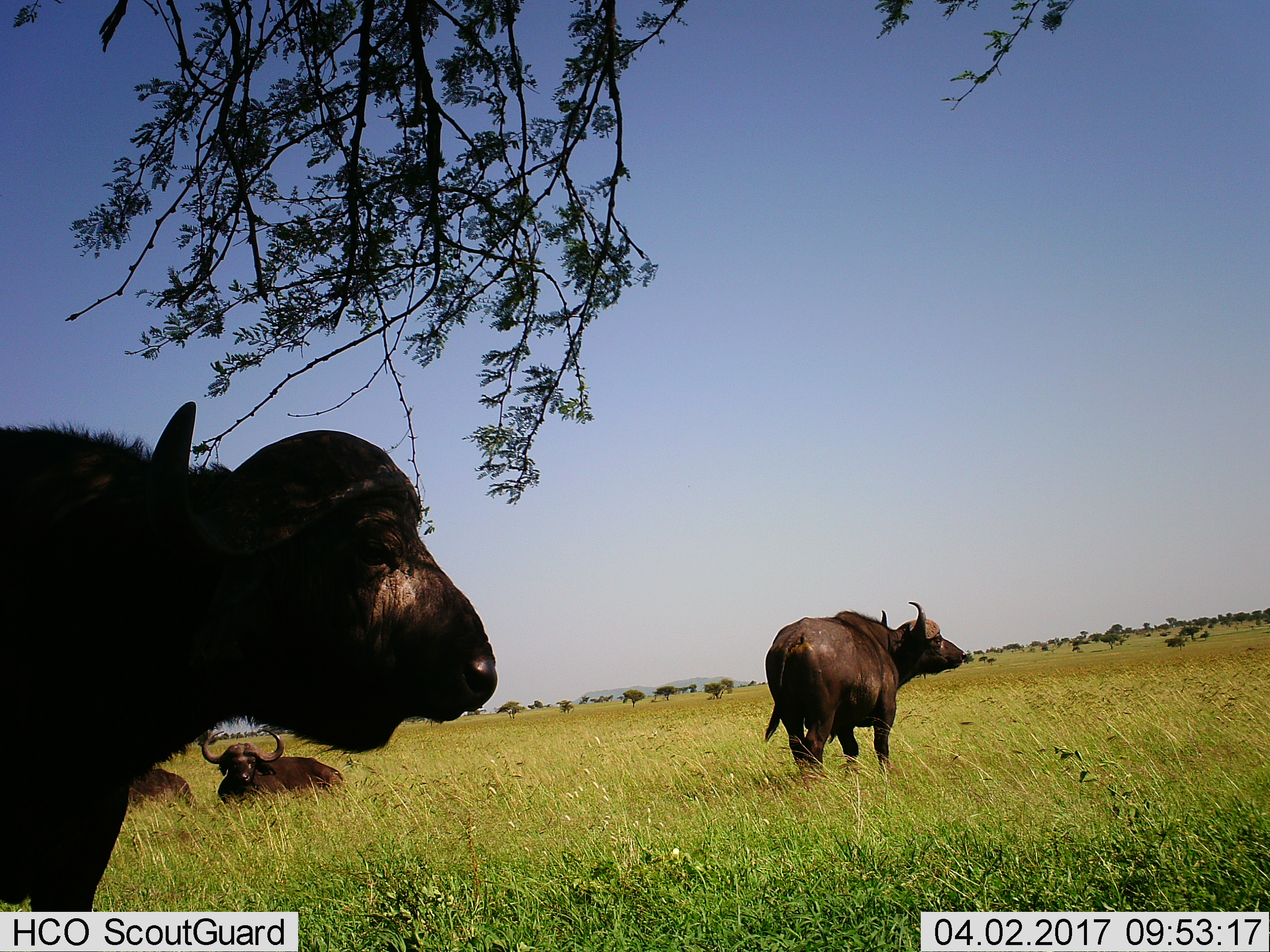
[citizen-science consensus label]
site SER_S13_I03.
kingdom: Animalia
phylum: Chordata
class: Mammalia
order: Artiodactyla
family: Bovidae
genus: Syncerus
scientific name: Syncerus caffer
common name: african buffalo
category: buffalo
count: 4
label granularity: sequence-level